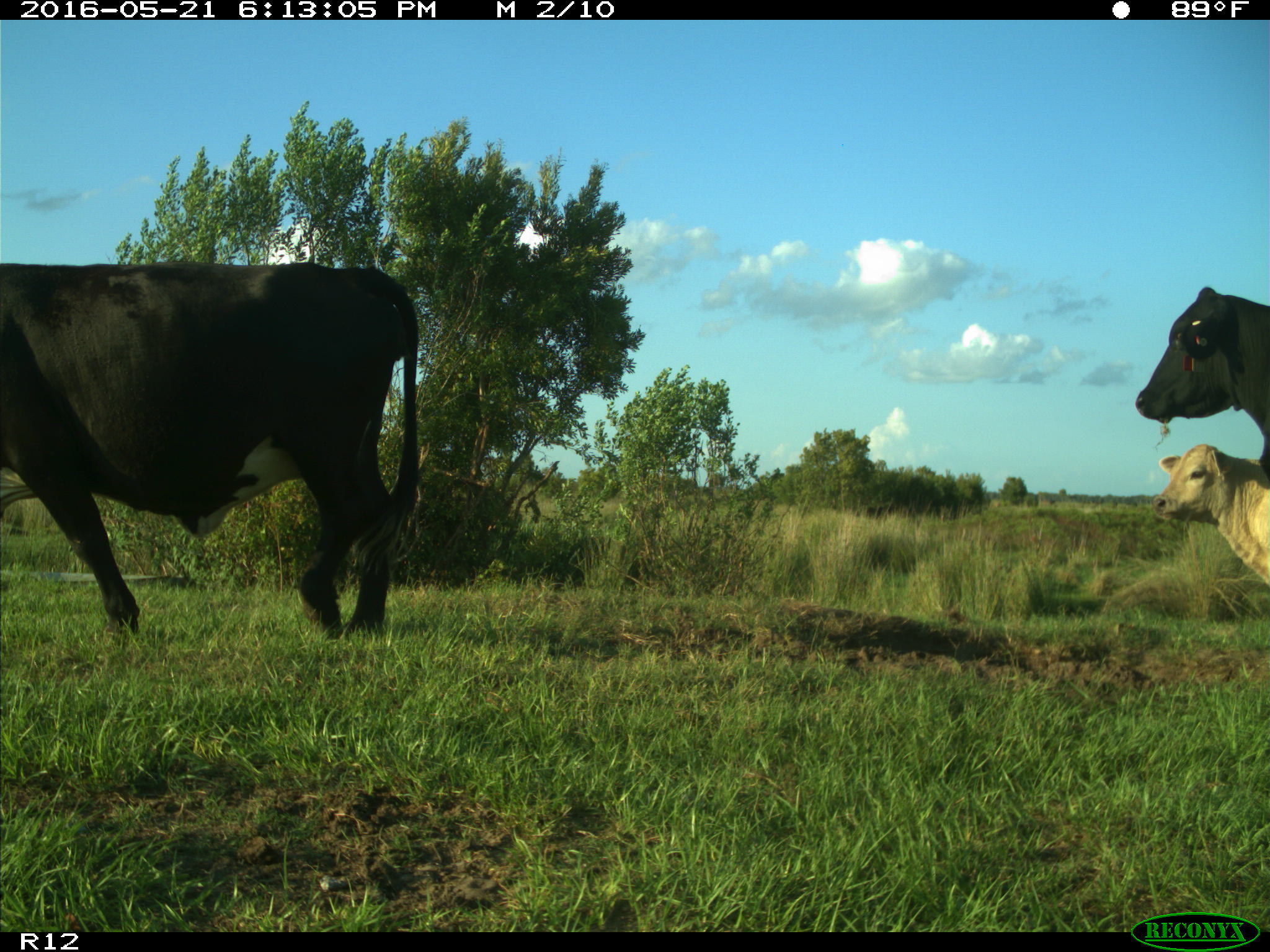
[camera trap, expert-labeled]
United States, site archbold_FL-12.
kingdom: Animalia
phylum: Chordata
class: Mammalia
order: Artiodactyla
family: Bovidae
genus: Bos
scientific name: Bos taurus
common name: domestic cow